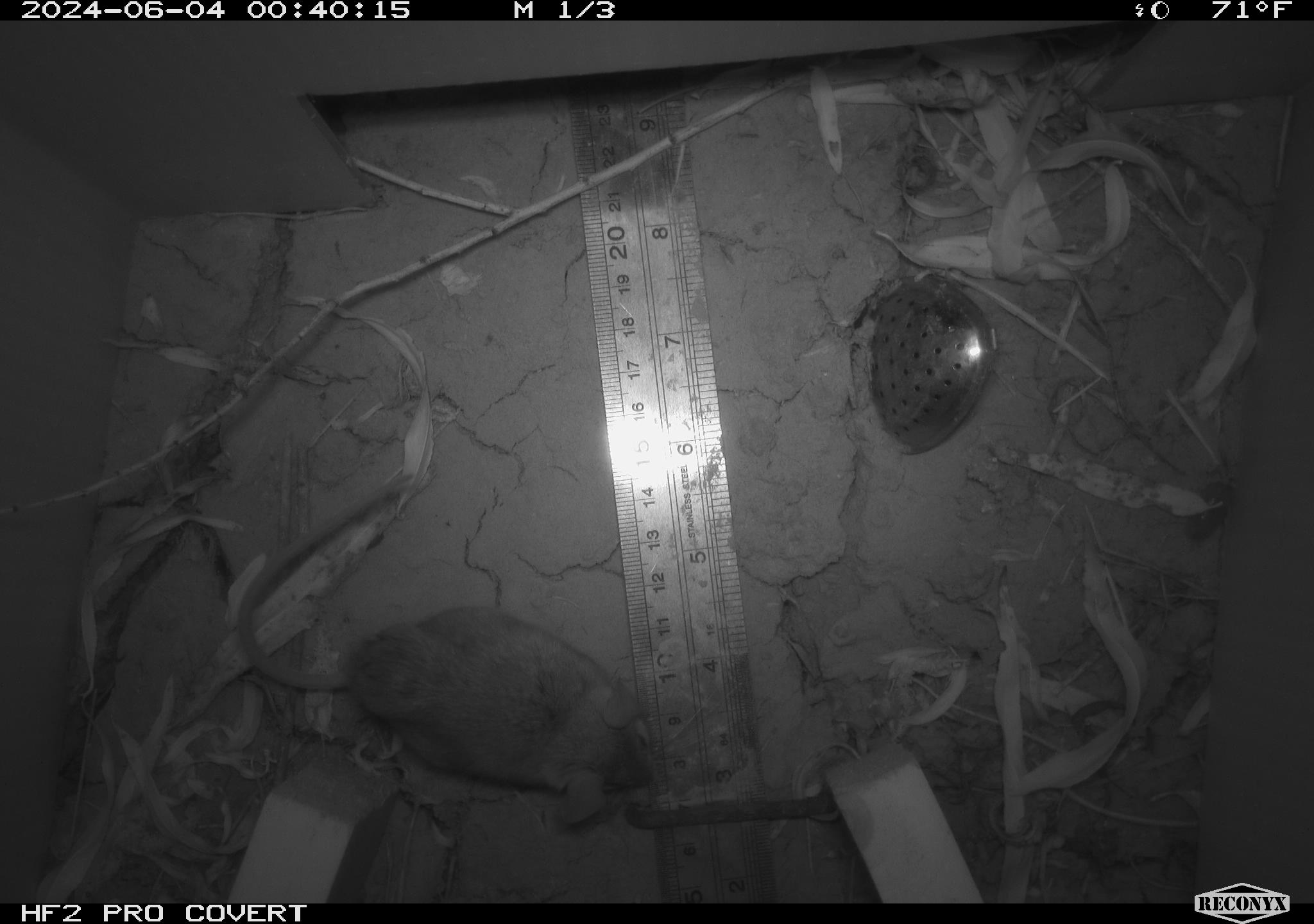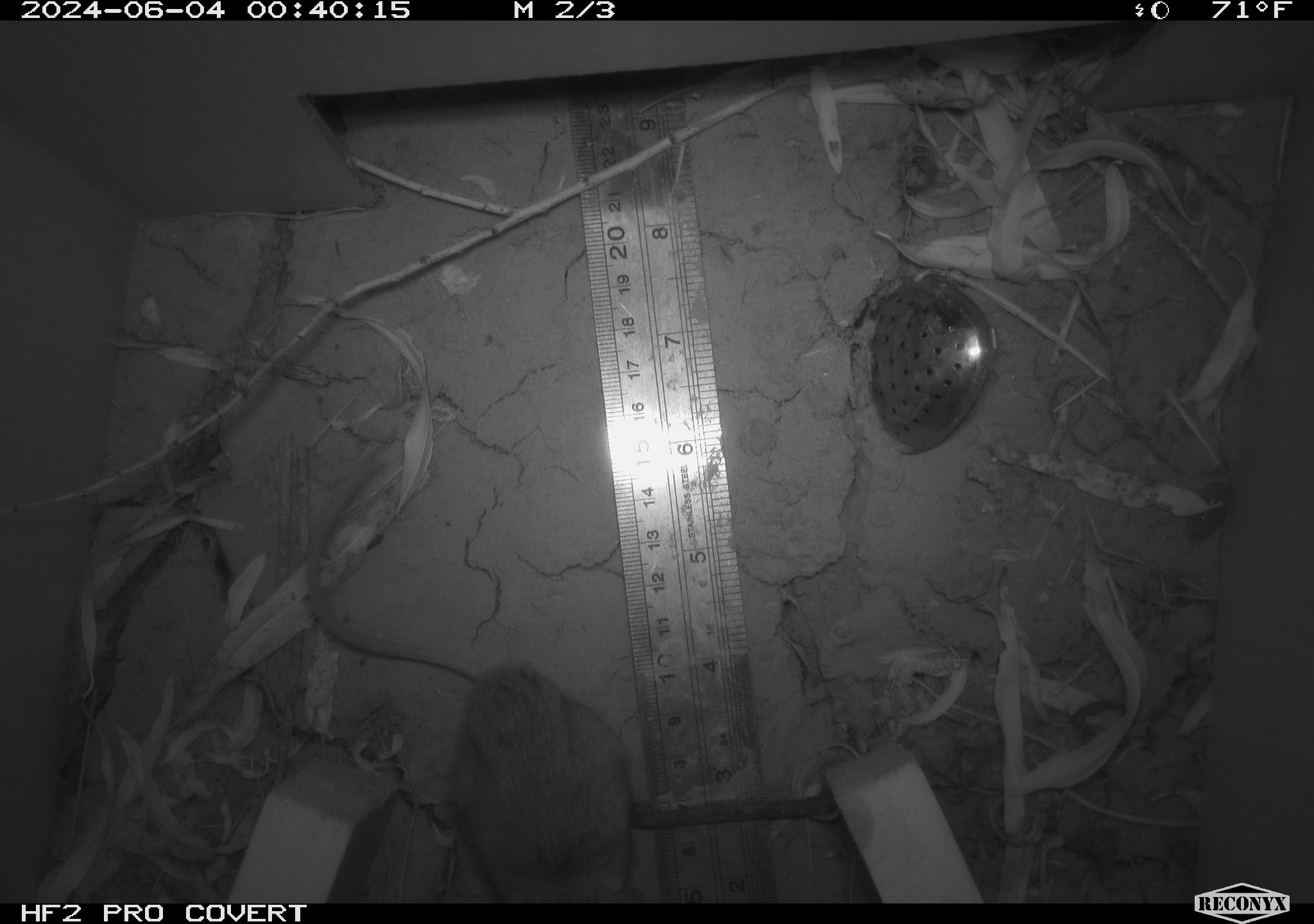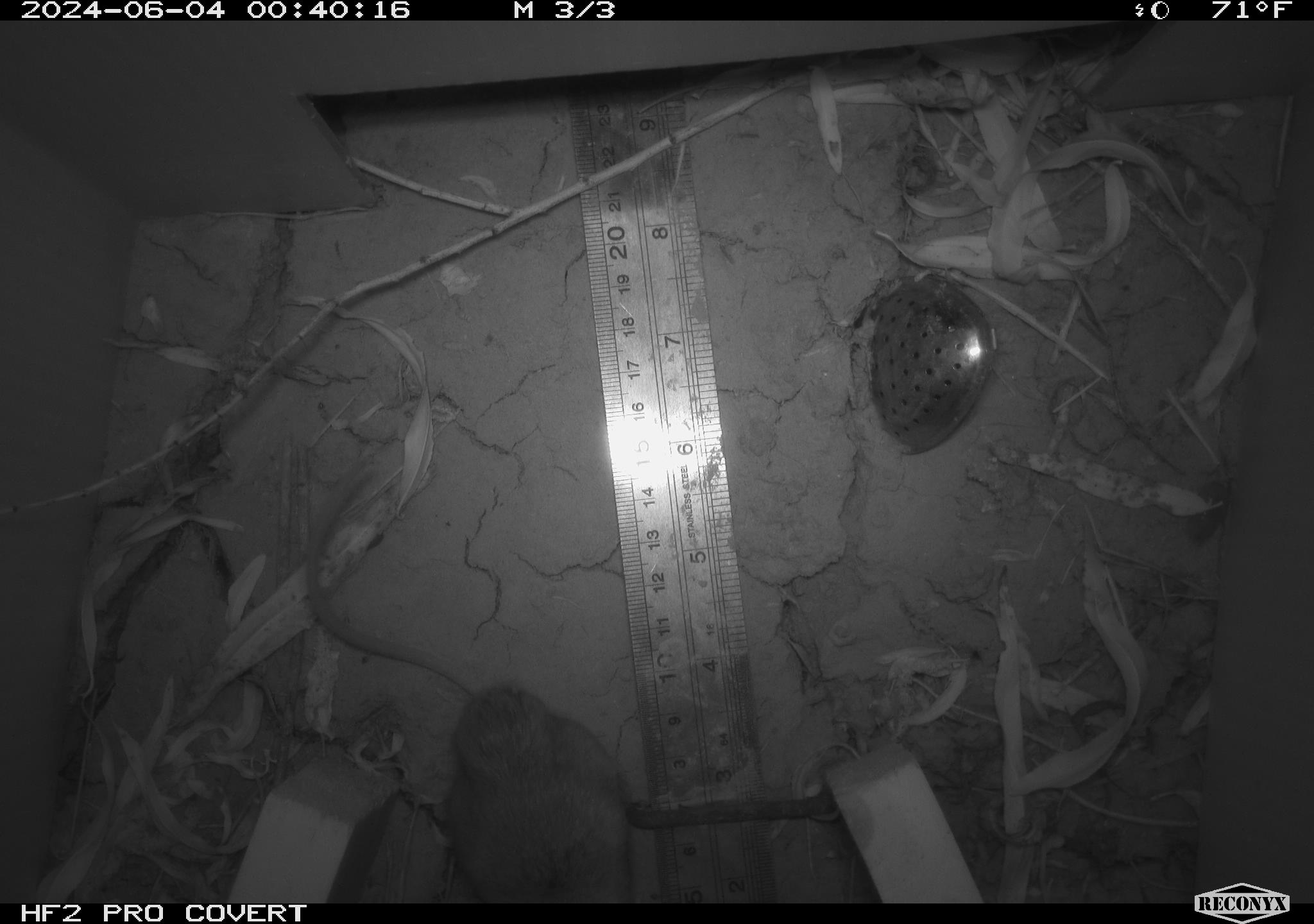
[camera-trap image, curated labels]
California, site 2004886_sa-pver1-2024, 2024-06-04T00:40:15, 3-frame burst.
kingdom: Animalia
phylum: Chordata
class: Mammalia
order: Rodentia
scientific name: Rodentia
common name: mouse species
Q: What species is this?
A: Mouse species (Rodentia).